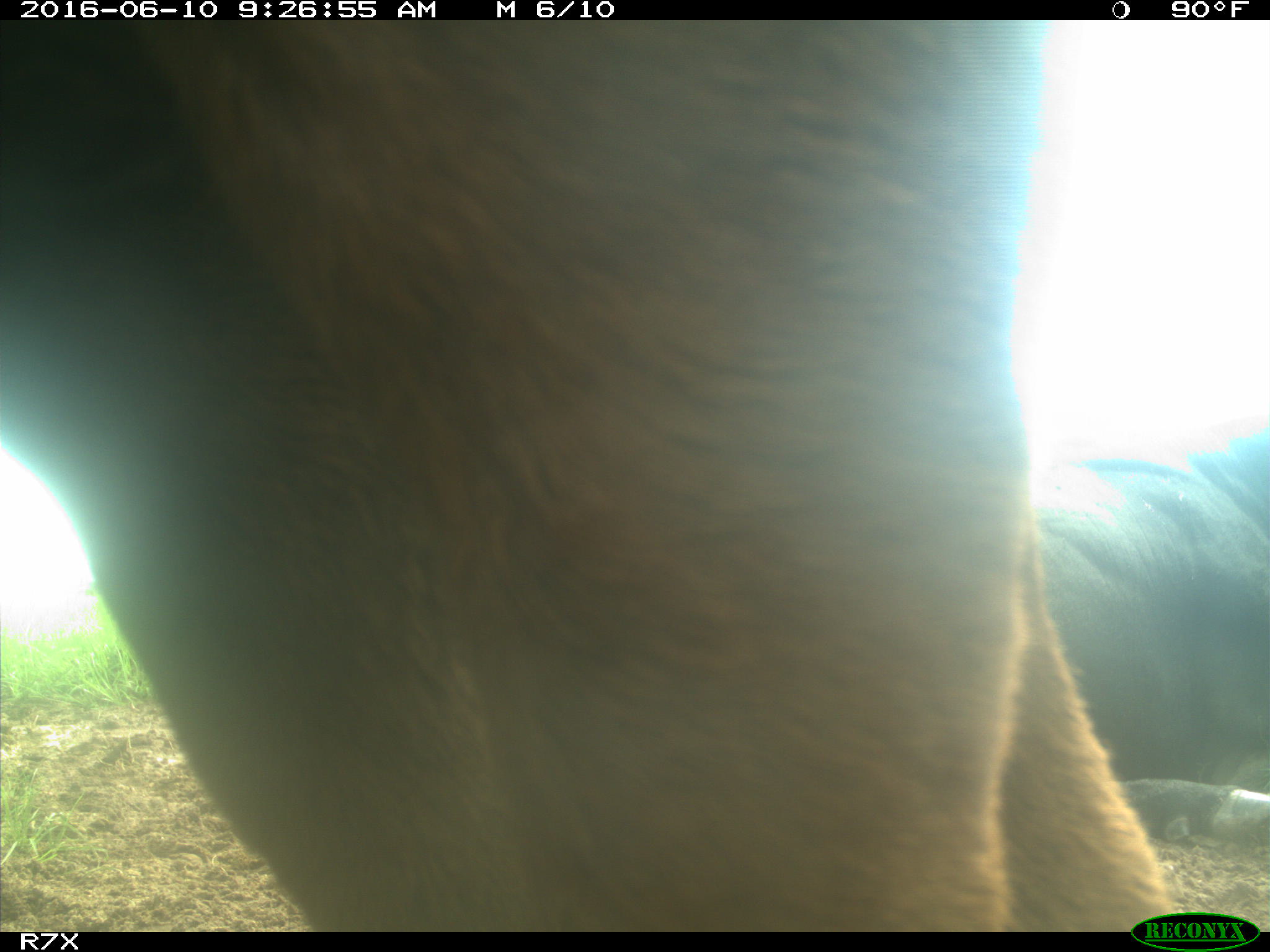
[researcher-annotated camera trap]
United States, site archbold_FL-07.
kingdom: Animalia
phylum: Chordata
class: Mammalia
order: Artiodactyla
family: Bovidae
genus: Bos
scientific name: Bos taurus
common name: domestic cow